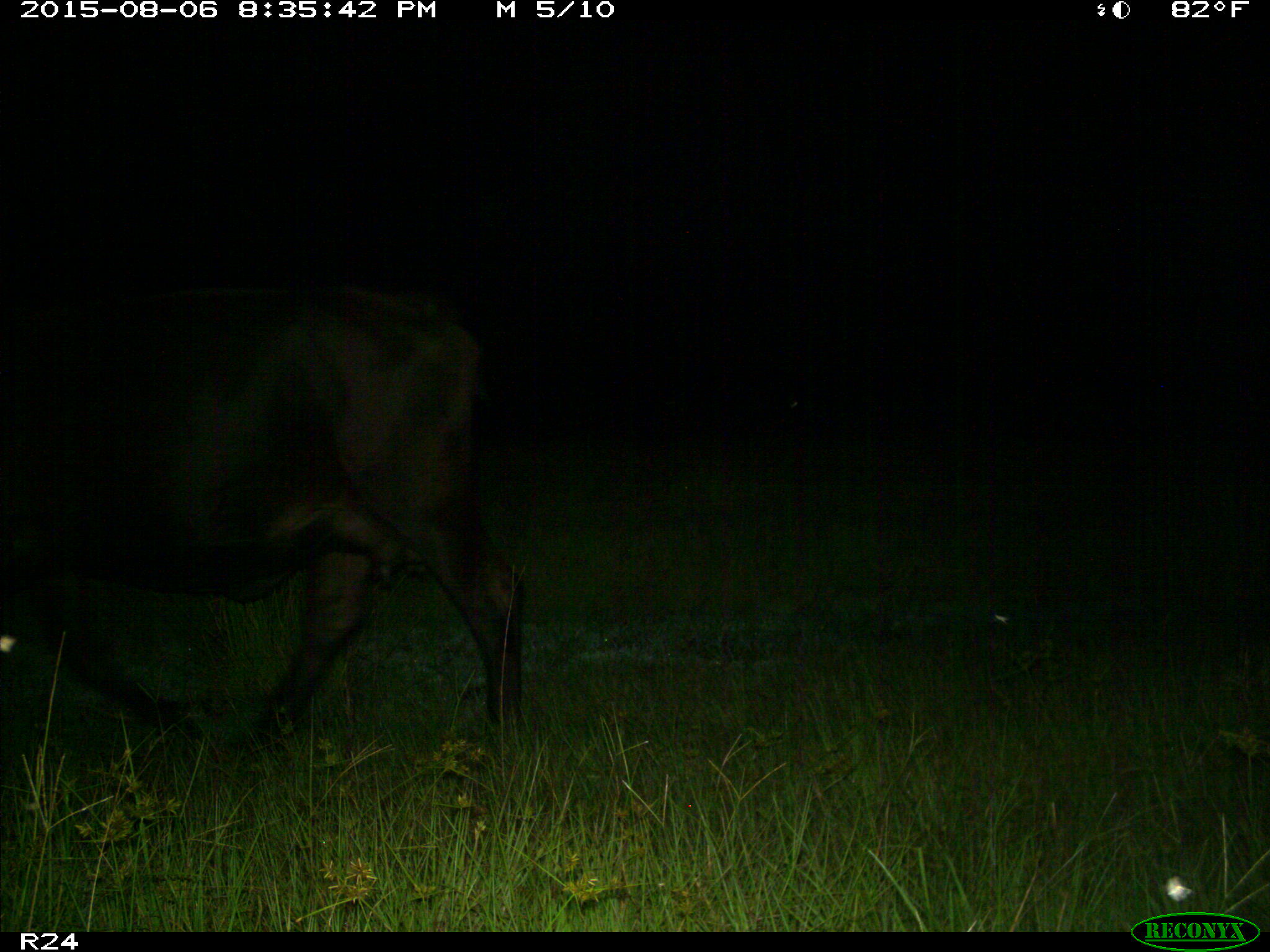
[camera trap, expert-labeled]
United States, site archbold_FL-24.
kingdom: Animalia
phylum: Chordata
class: Mammalia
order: Artiodactyla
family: Bovidae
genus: Bos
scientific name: Bos taurus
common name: domestic cow